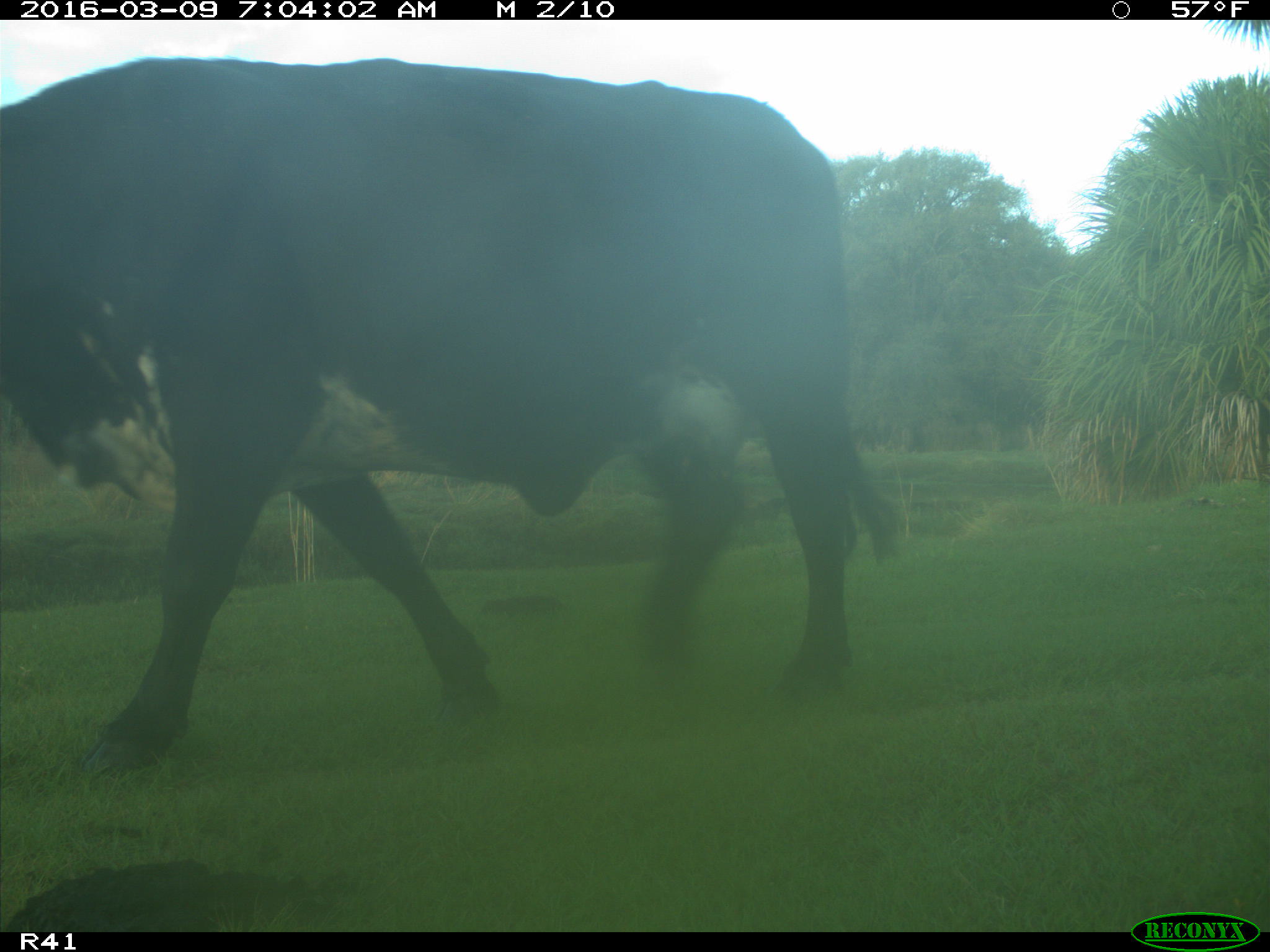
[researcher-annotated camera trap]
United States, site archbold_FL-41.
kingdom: Animalia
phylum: Chordata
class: Mammalia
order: Artiodactyla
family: Bovidae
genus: Bos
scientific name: Bos taurus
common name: domestic cow